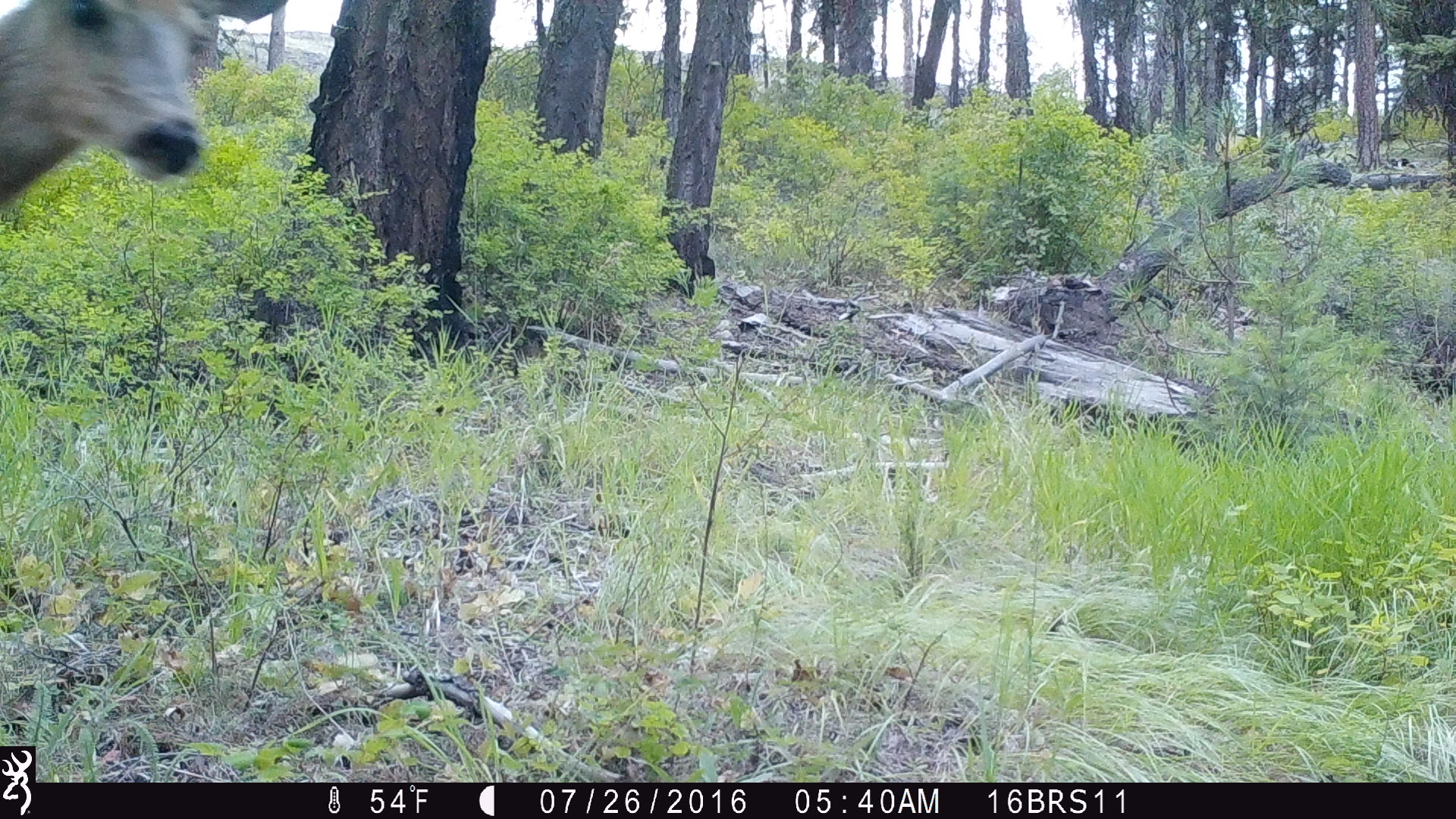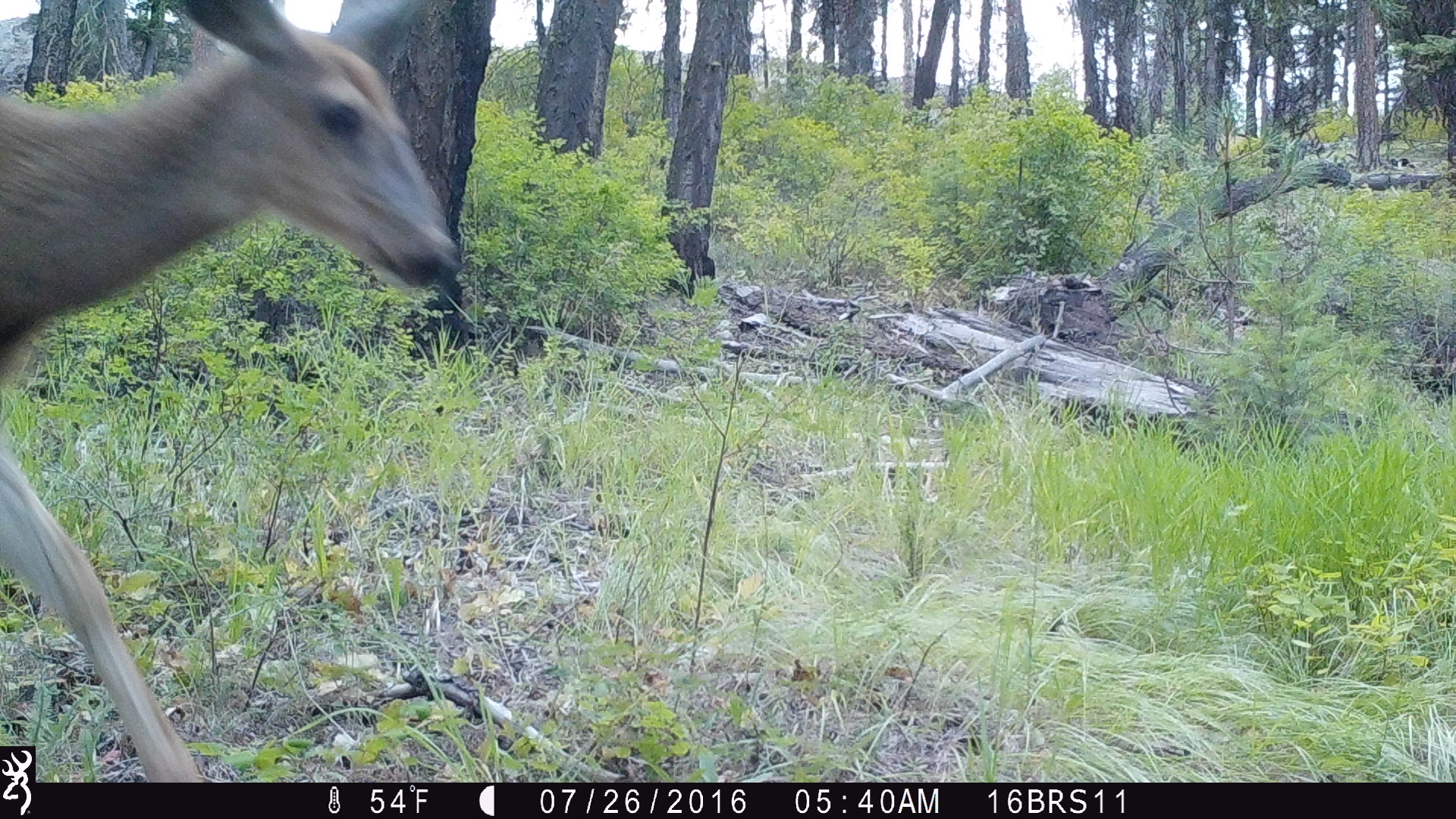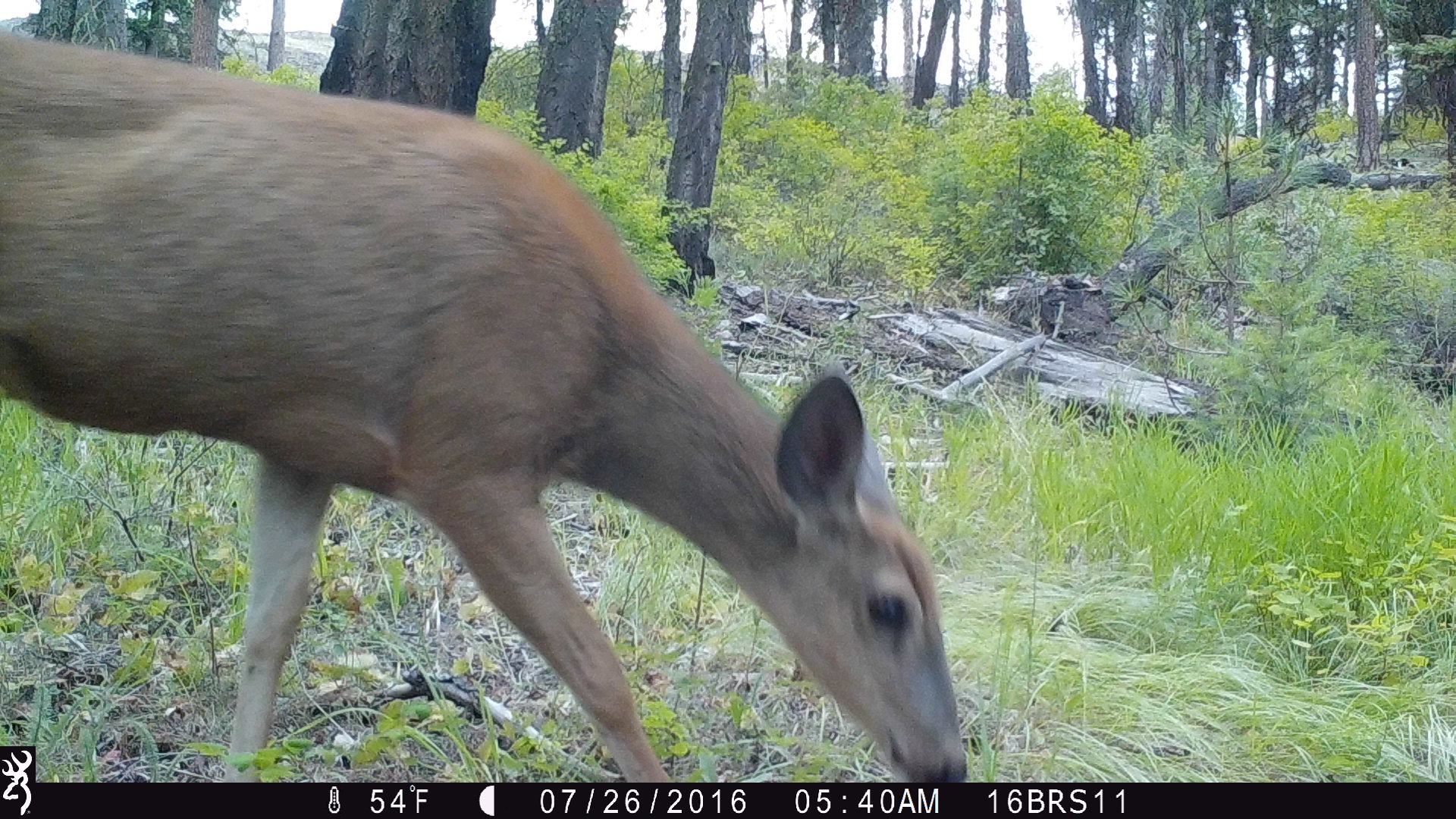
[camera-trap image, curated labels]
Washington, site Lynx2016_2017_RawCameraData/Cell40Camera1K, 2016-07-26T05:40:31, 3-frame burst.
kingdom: Animalia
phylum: Chordata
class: Mammalia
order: Artiodactyla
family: Cervidae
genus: Odocoileus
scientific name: Odocoileus hemionus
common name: mule deer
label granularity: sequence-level